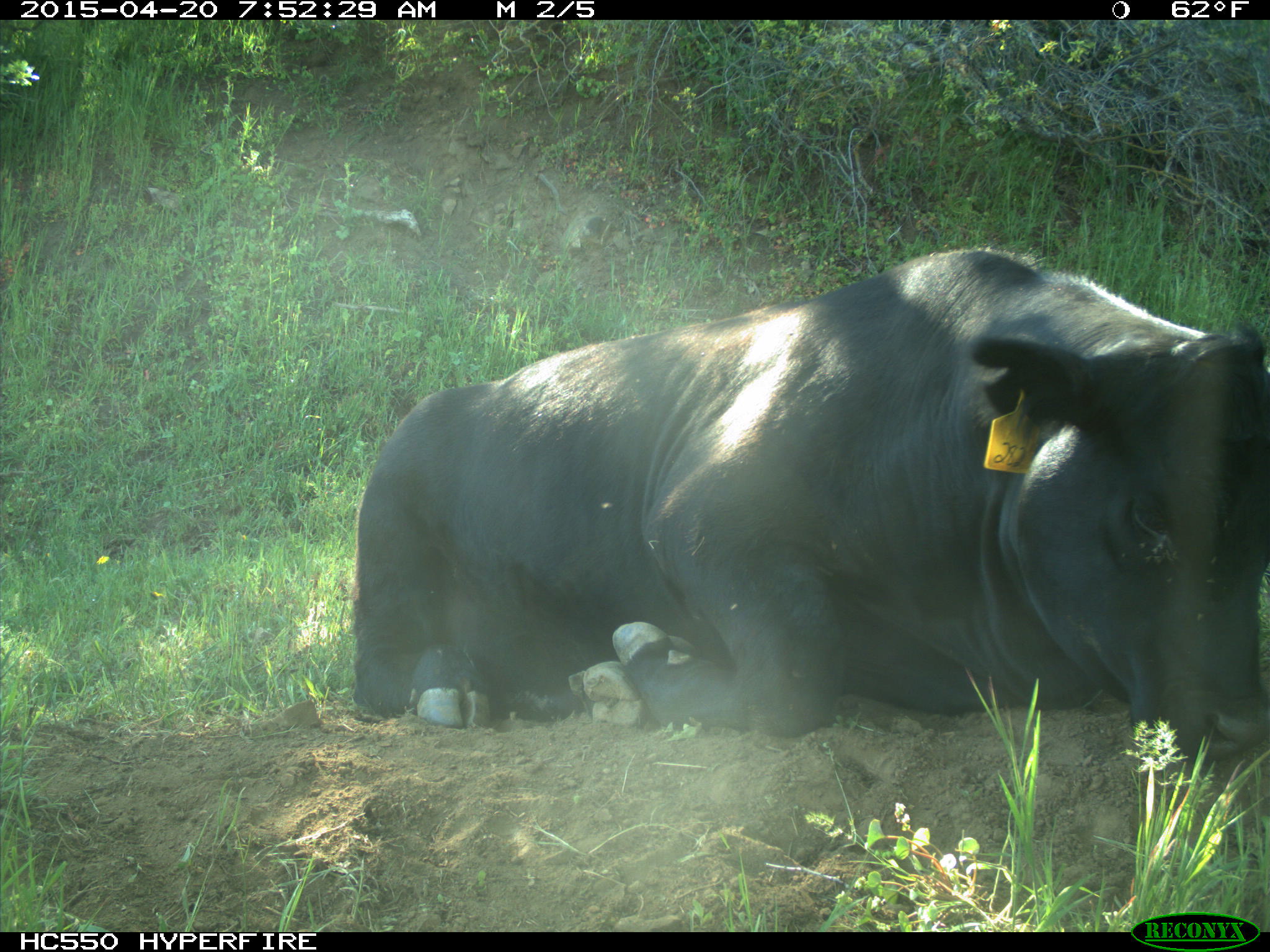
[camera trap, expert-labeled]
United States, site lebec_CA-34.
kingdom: Animalia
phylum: Chordata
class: Mammalia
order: Artiodactyla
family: Bovidae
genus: Bos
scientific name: Bos taurus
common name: domestic cow